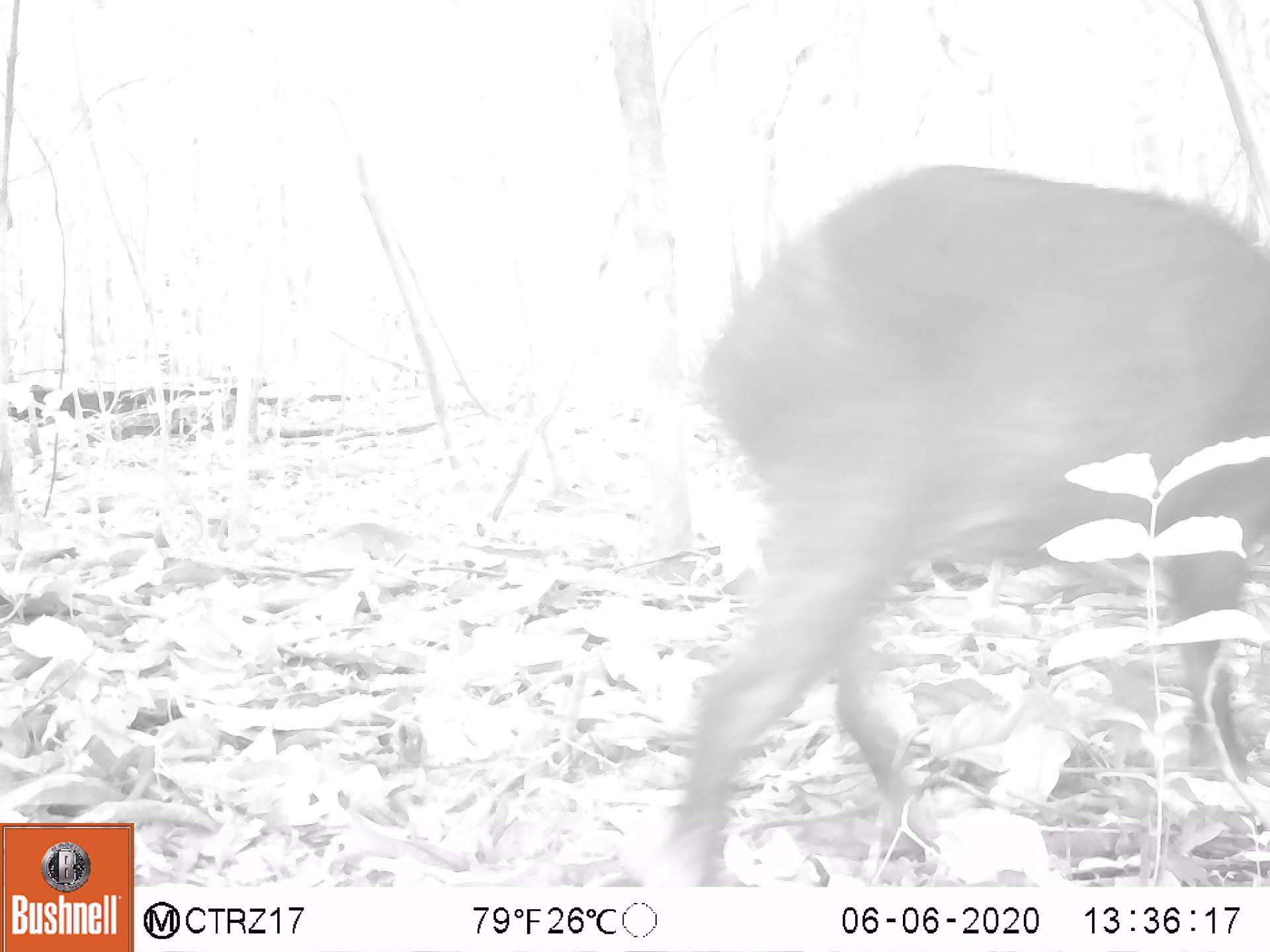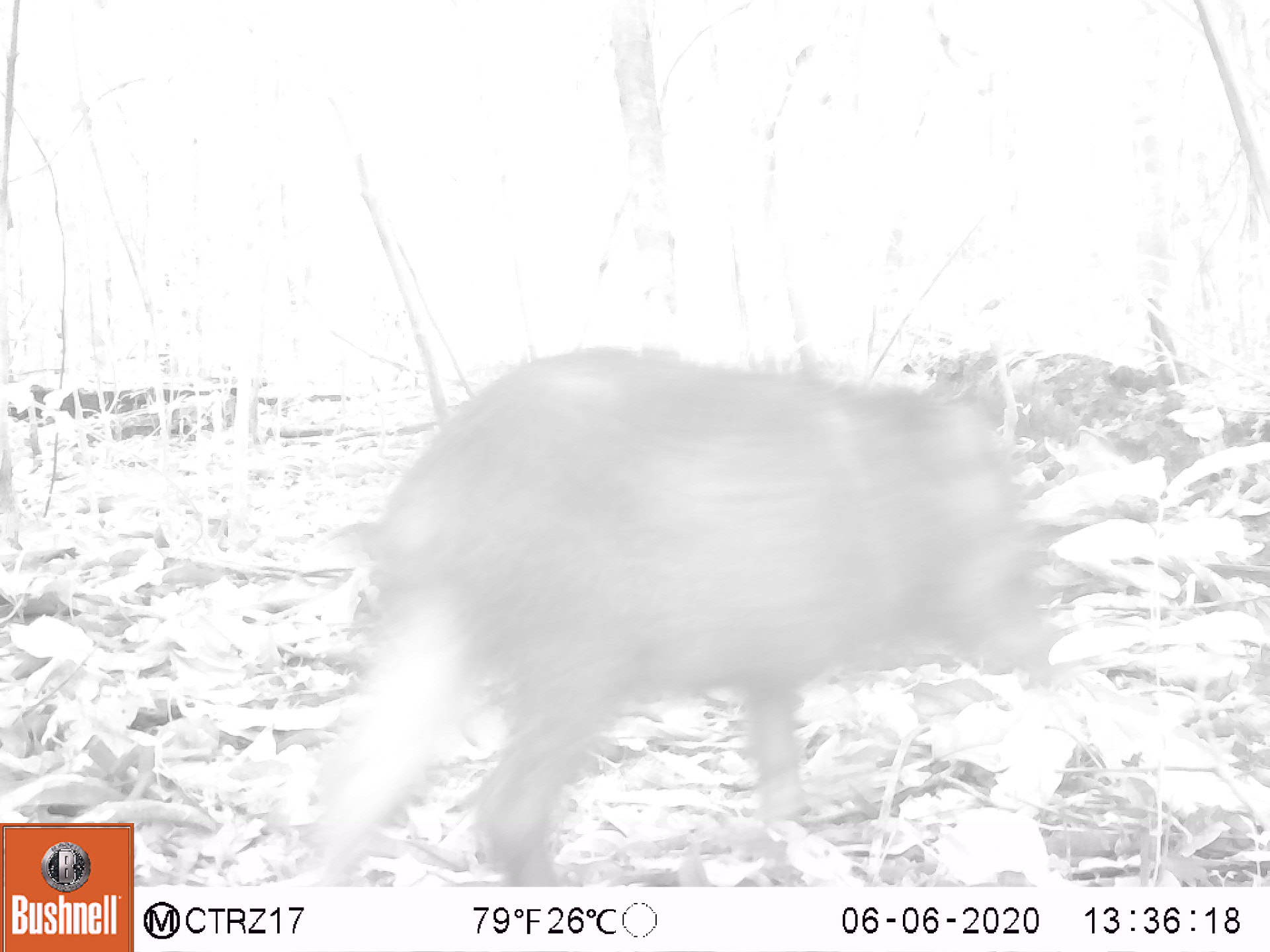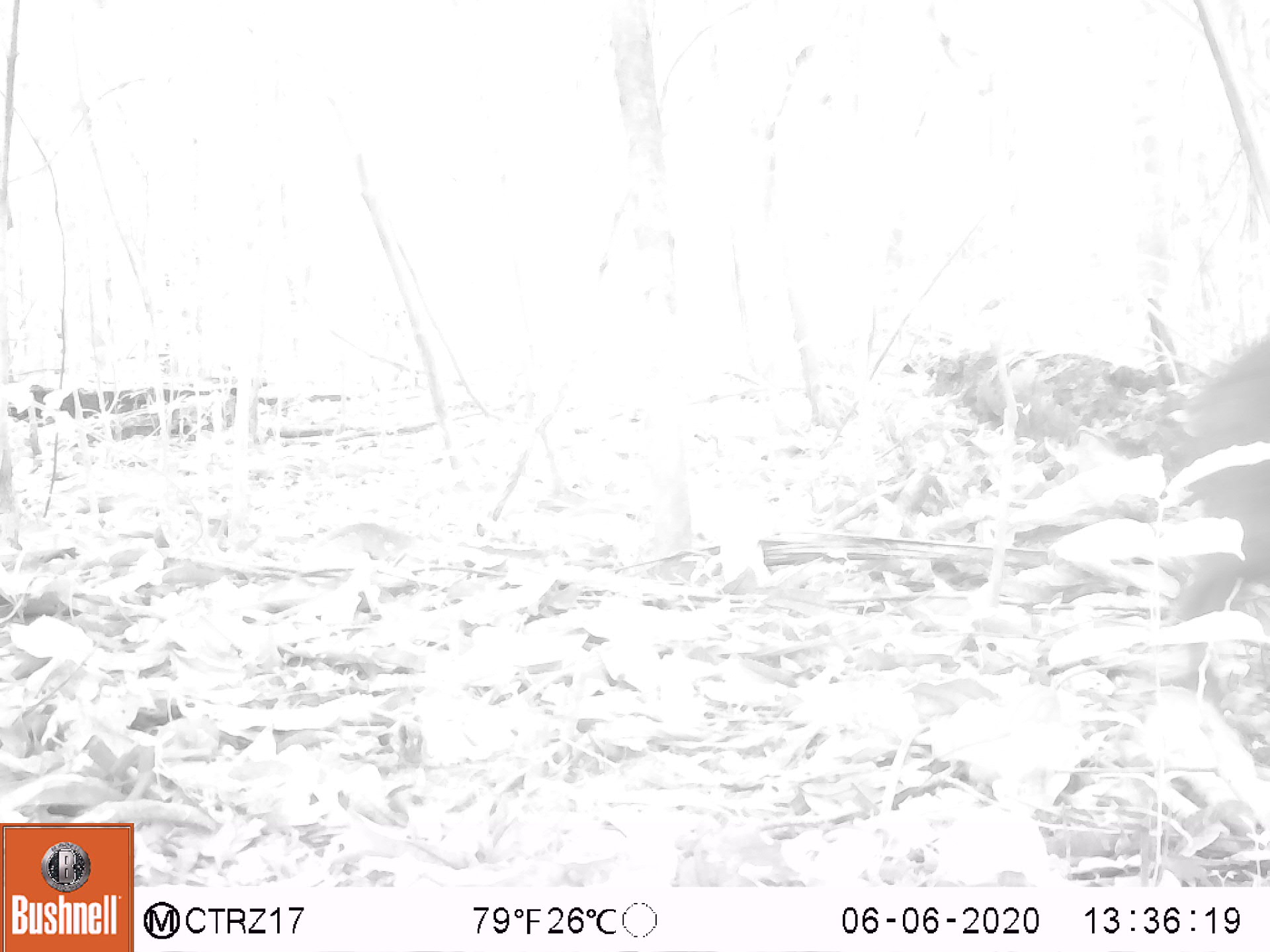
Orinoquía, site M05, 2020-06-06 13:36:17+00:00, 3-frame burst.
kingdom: Animalia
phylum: Chordata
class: Mammalia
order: Artiodactyla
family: Tayassuidae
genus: Tayassu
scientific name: Tayassu pecari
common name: white-lipped peccary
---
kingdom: Animalia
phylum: Chordata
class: Mammalia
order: Artiodactyla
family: Tayassuidae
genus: Pecari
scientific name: Pecari tajacu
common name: collared peccary